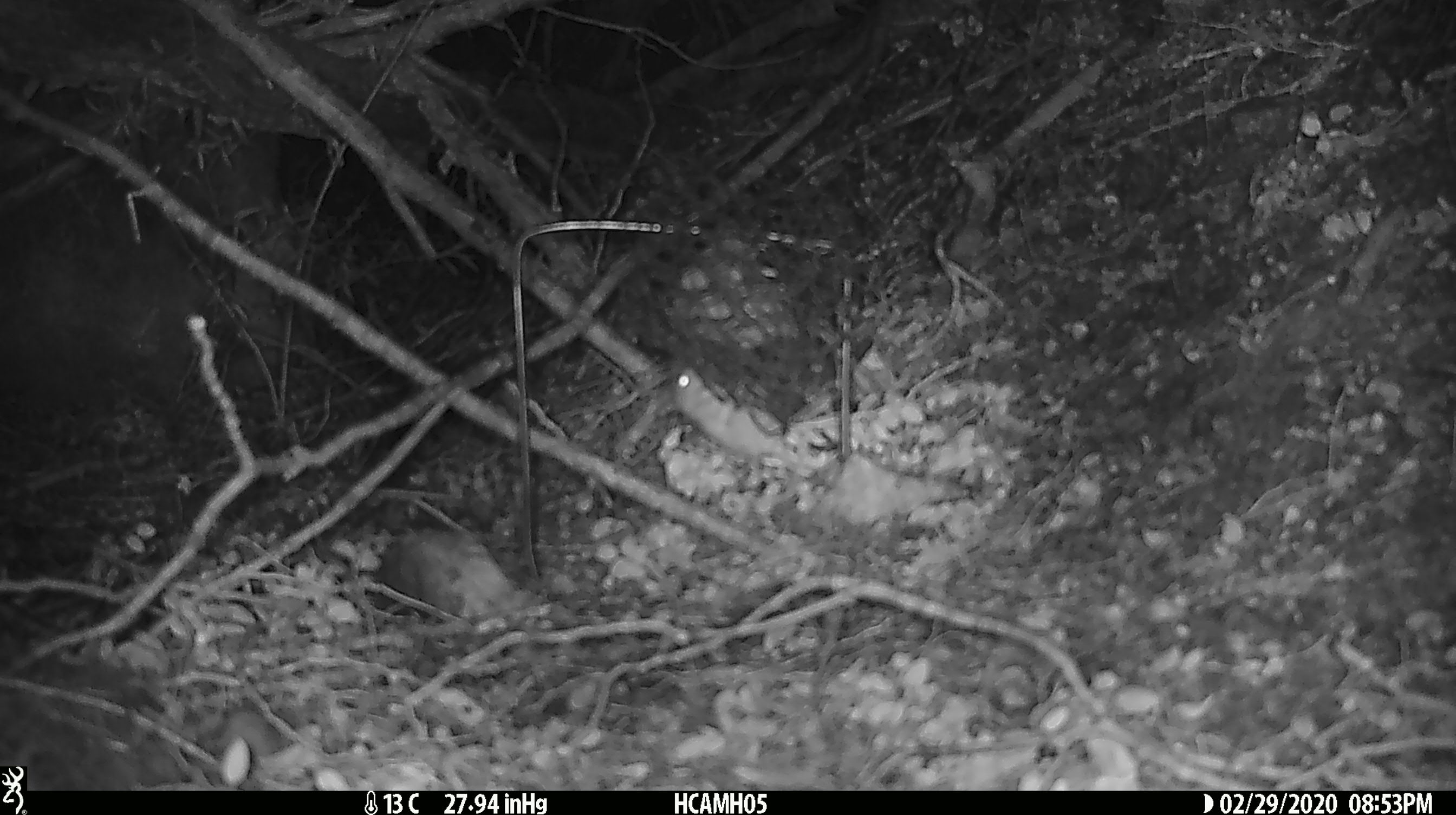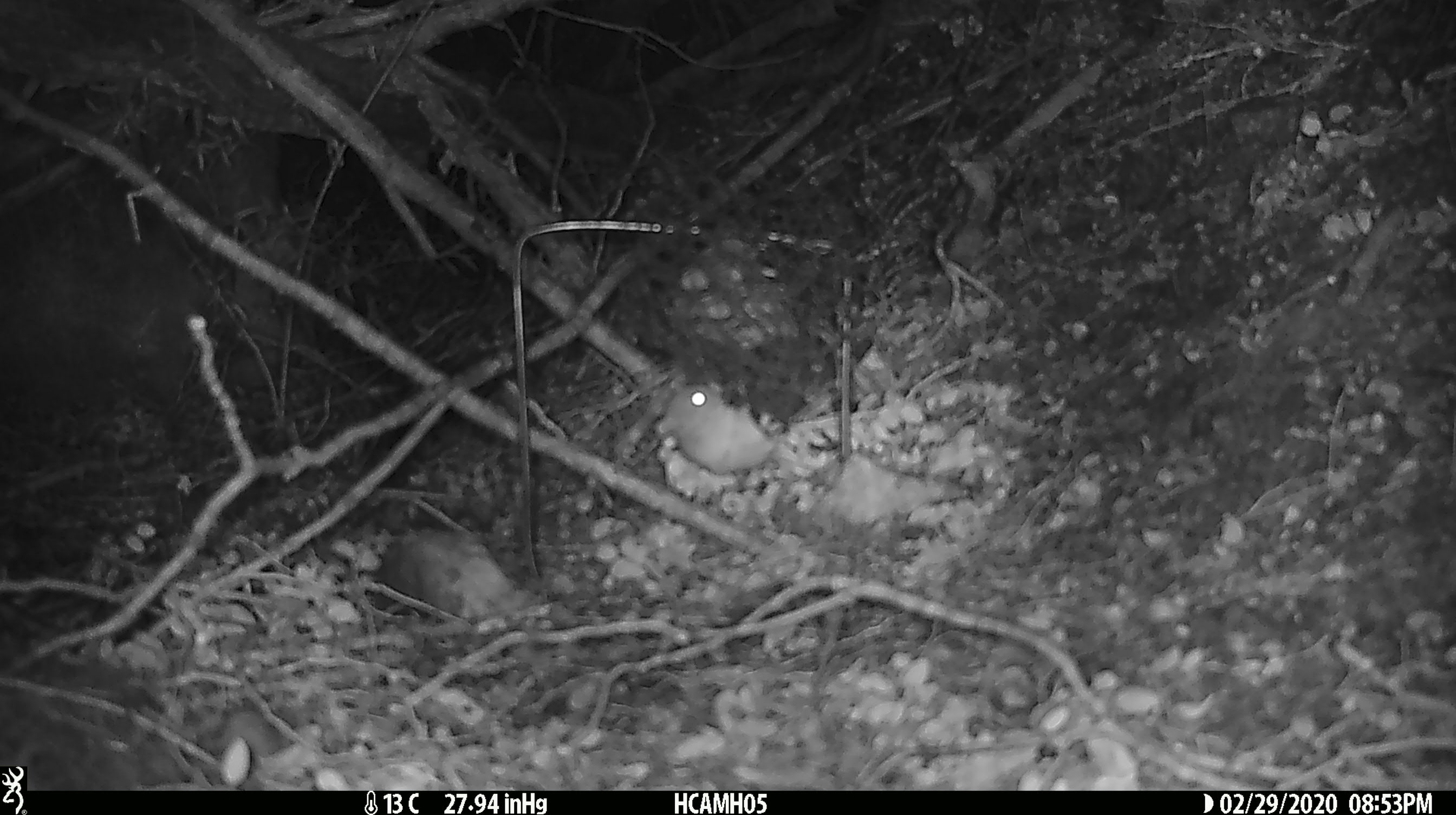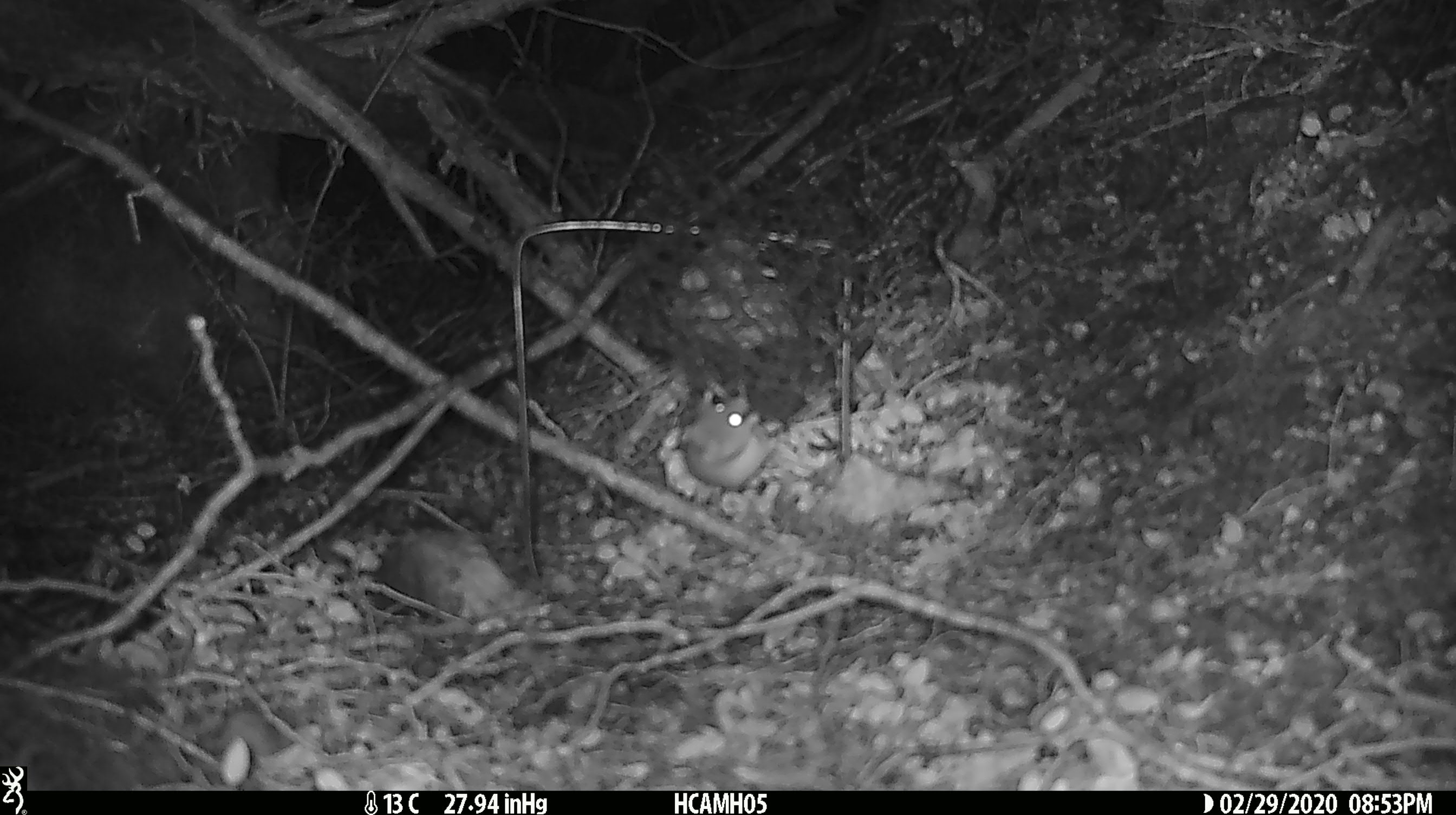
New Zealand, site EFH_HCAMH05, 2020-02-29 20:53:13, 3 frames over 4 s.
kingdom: Animalia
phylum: Chordata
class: Mammalia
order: Rodentia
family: Muridae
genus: Mus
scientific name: Mus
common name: mouse